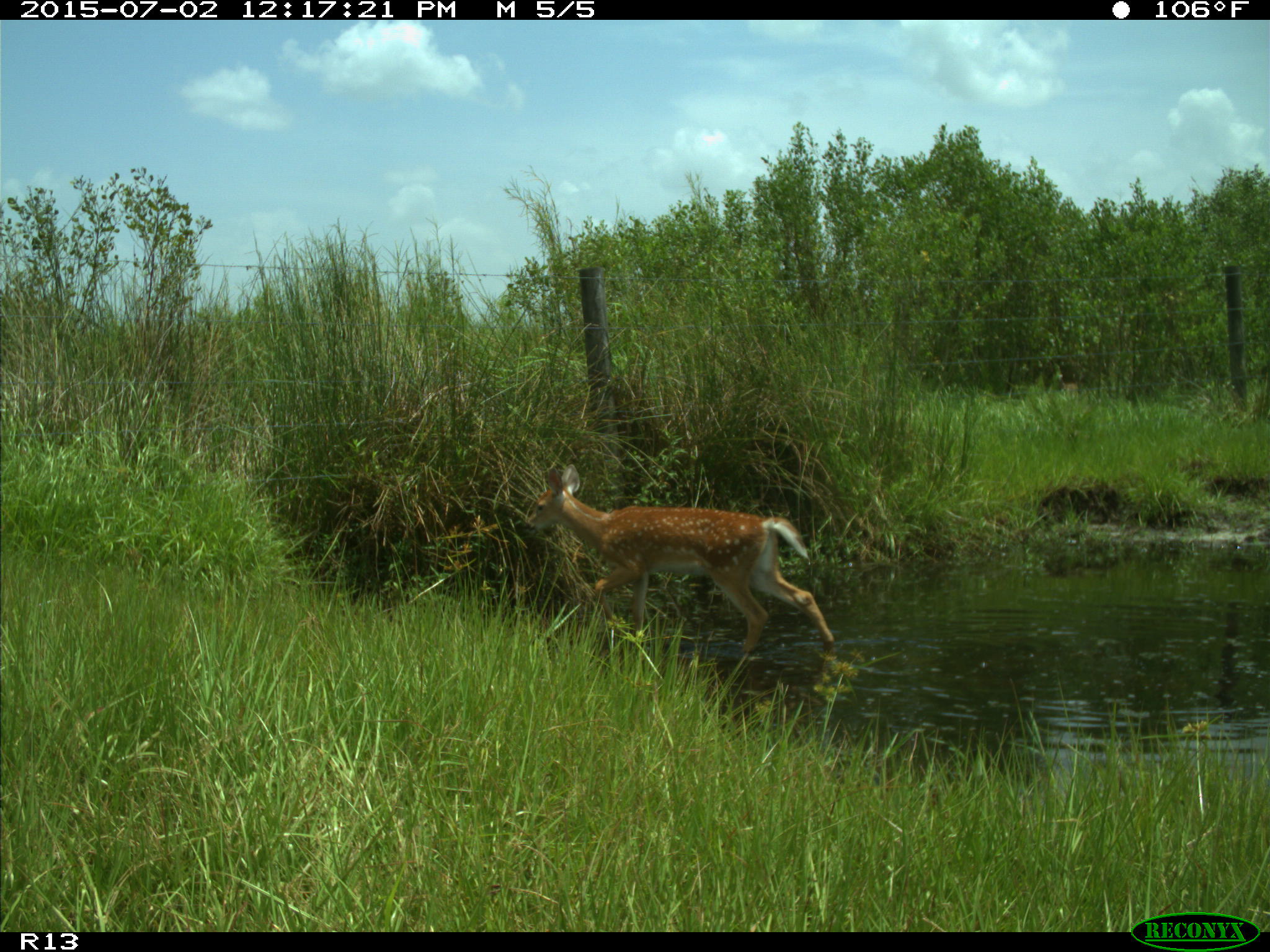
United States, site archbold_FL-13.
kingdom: Animalia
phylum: Chordata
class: Mammalia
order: Artiodactyla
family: Cervidae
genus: Odocoileus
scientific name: Odocoileus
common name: deer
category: unidentified deer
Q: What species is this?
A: Unidentified deer (deer) (Odocoileus).